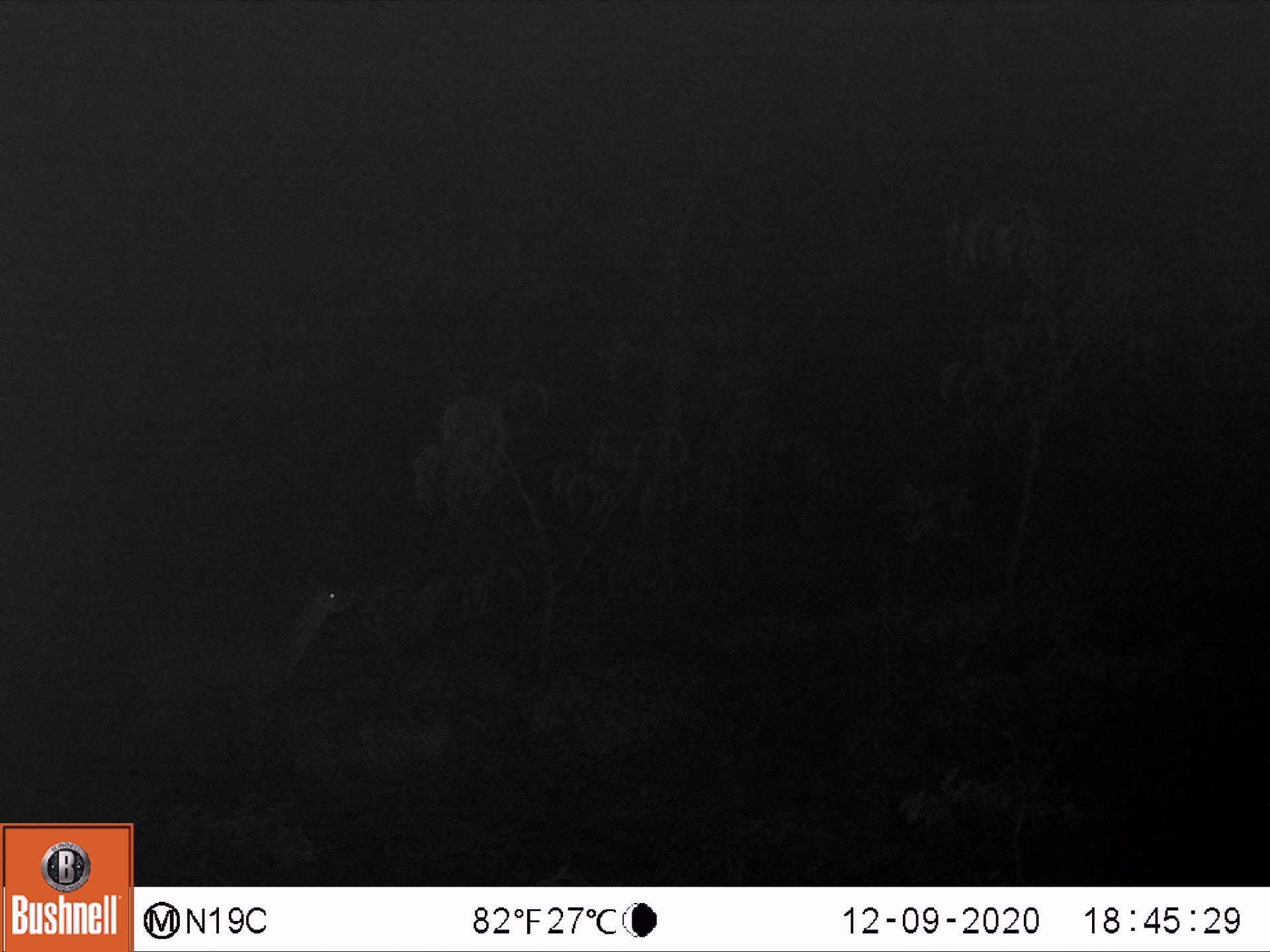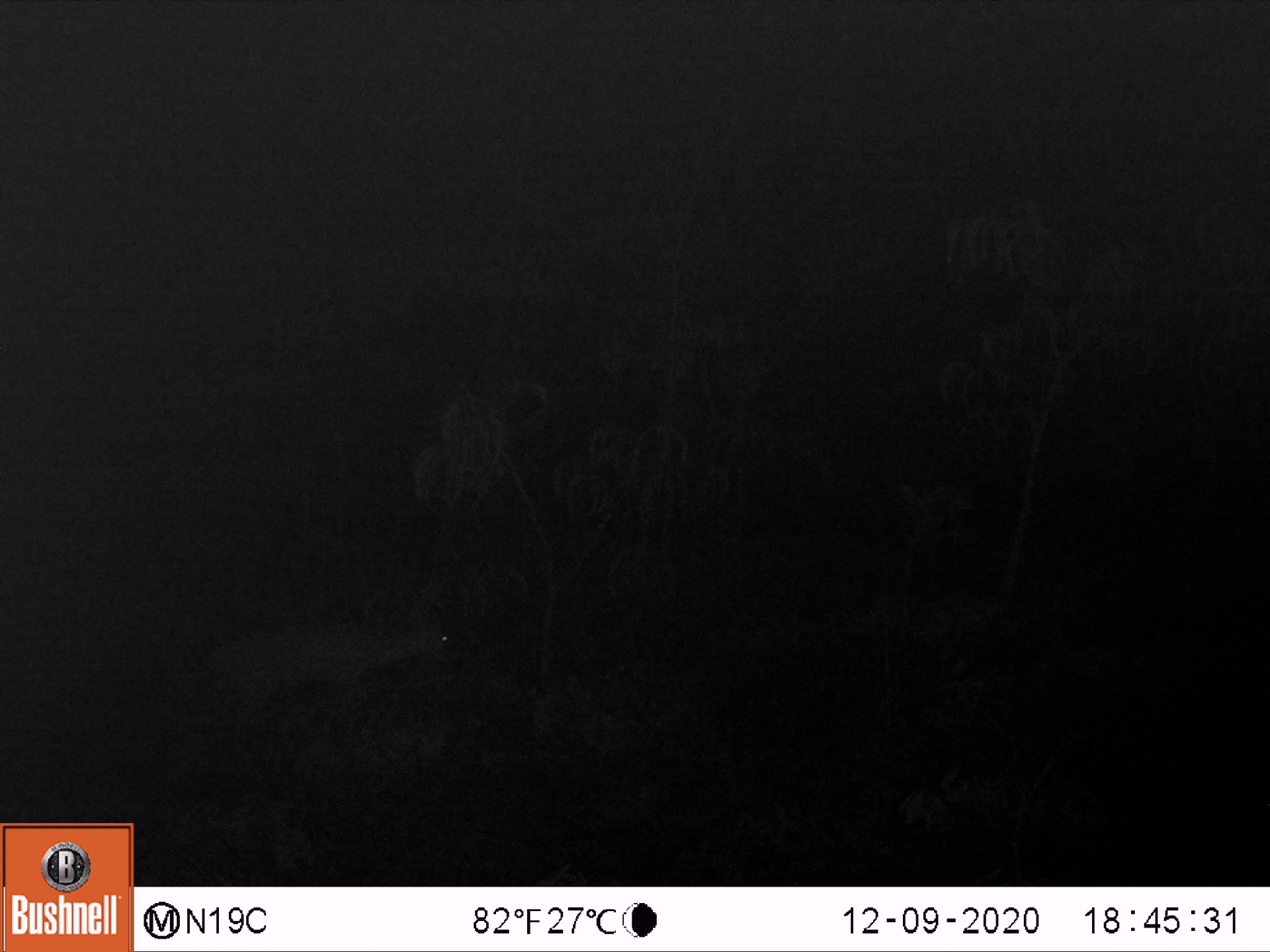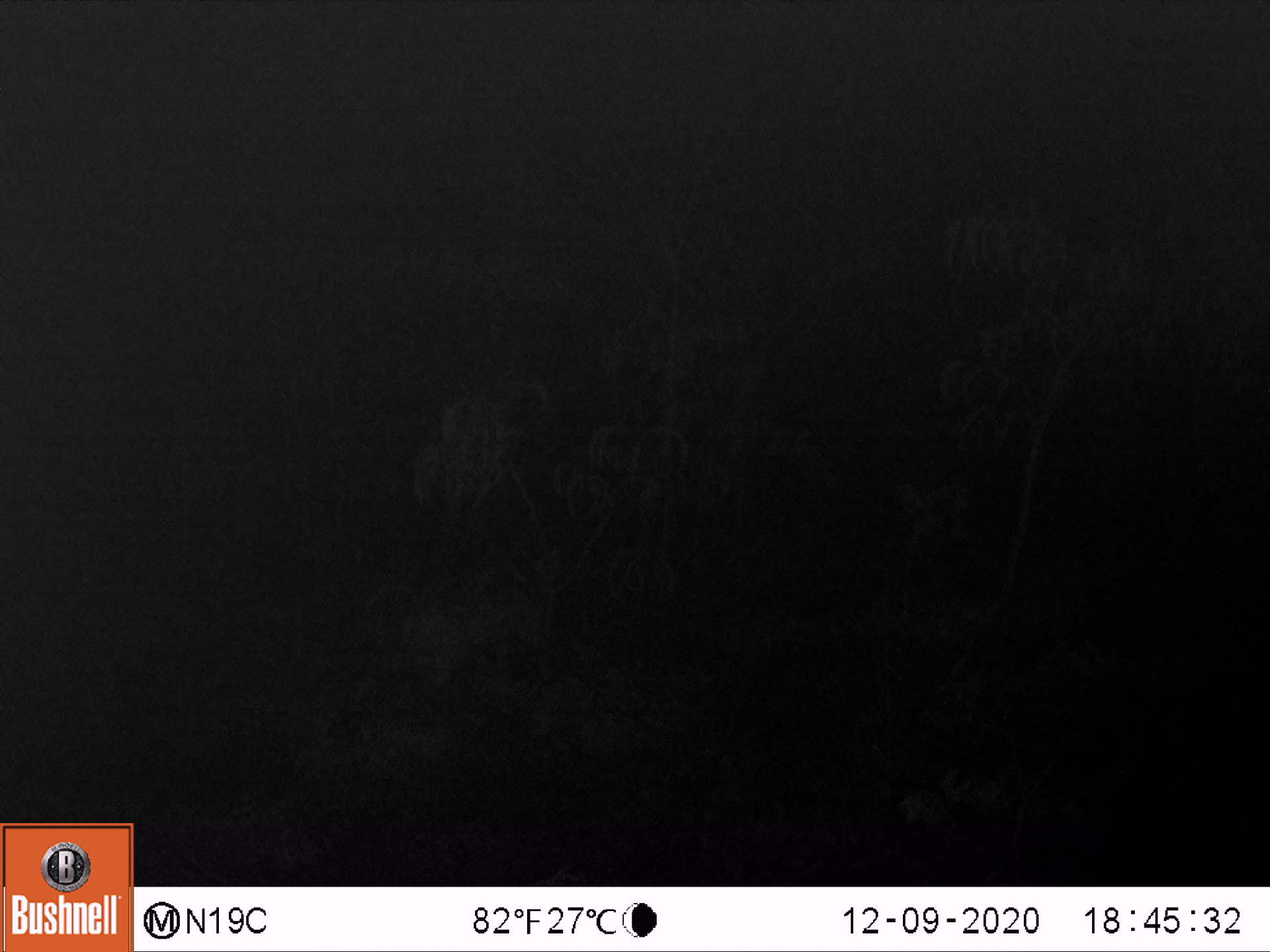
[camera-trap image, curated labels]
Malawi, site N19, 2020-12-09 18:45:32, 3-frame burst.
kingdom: Animalia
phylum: Chordata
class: Mammalia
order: Artiodactyla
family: Bovidae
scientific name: Antilopinae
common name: small antelope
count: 1